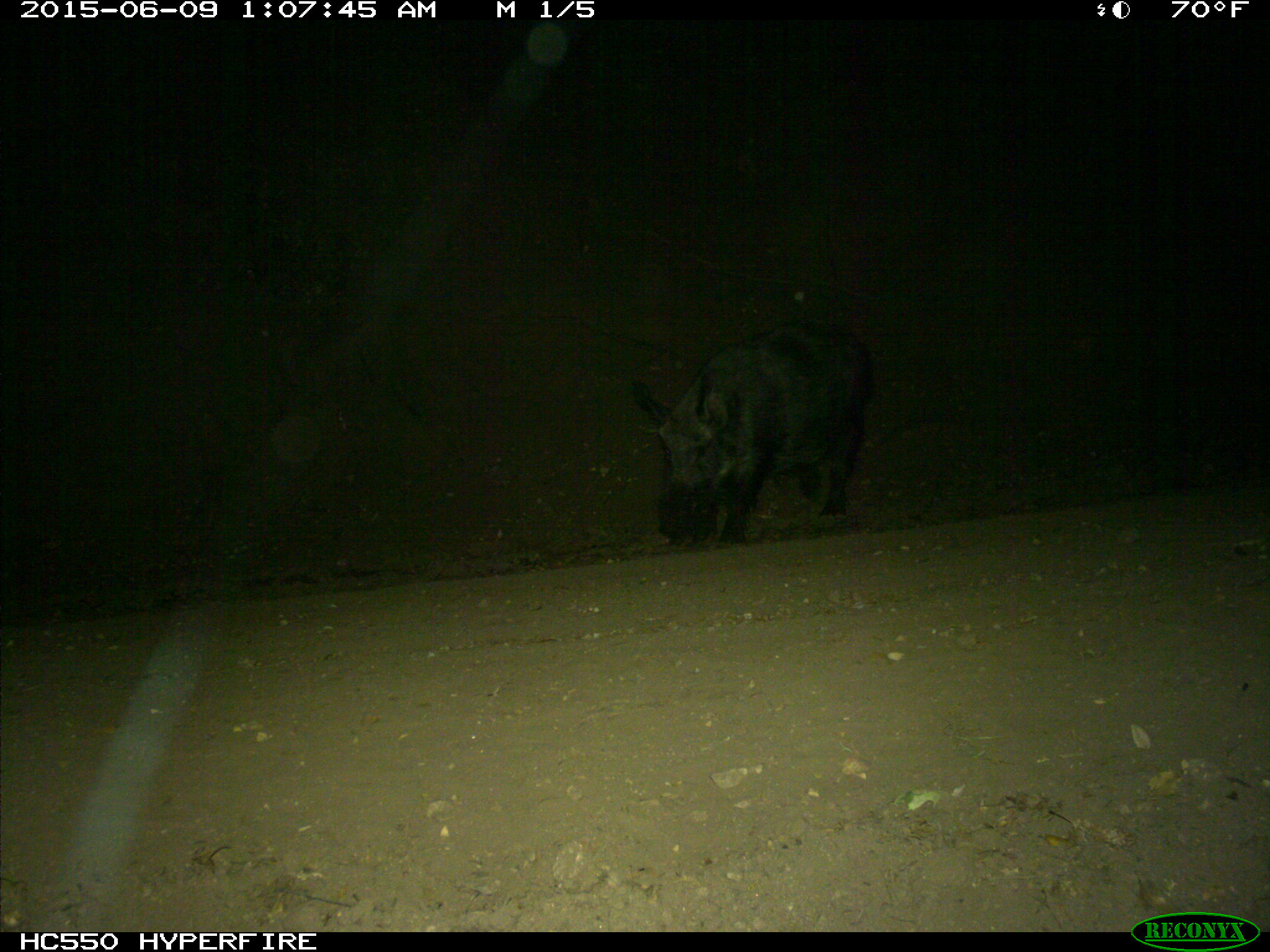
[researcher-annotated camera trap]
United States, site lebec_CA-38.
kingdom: Animalia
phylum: Chordata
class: Mammalia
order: Artiodactyla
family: Suidae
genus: Sus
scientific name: Sus scrofa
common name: wild boar